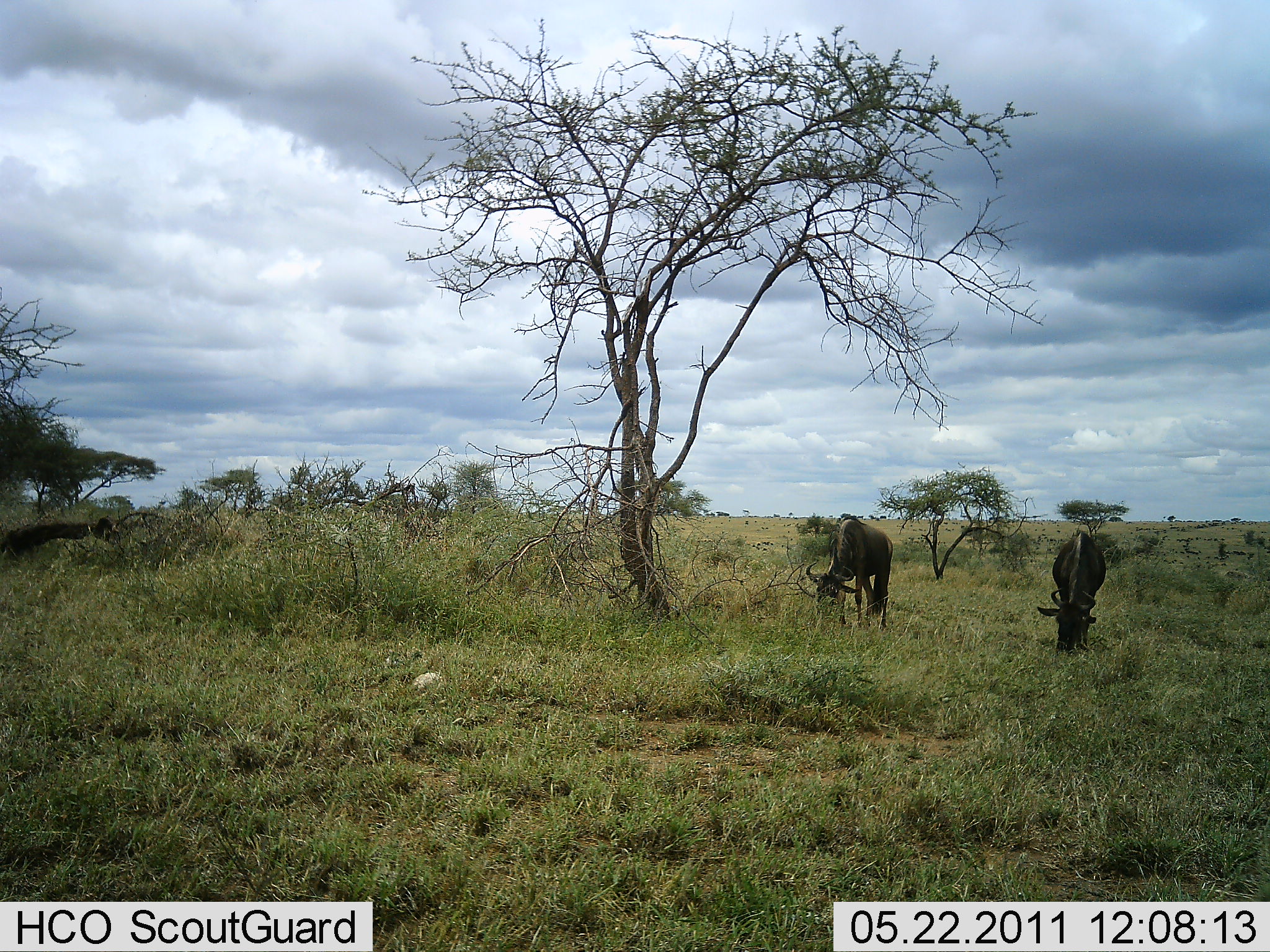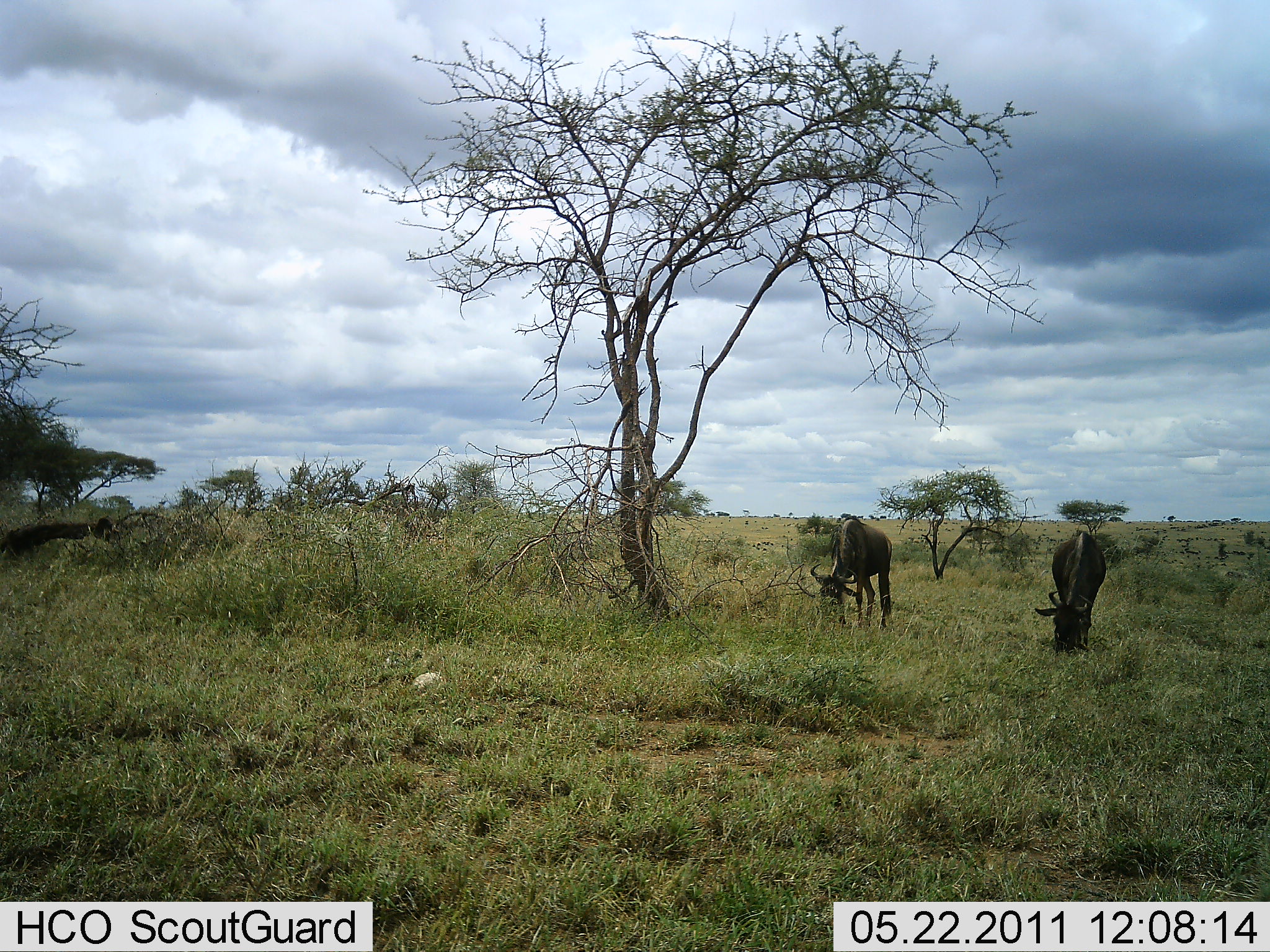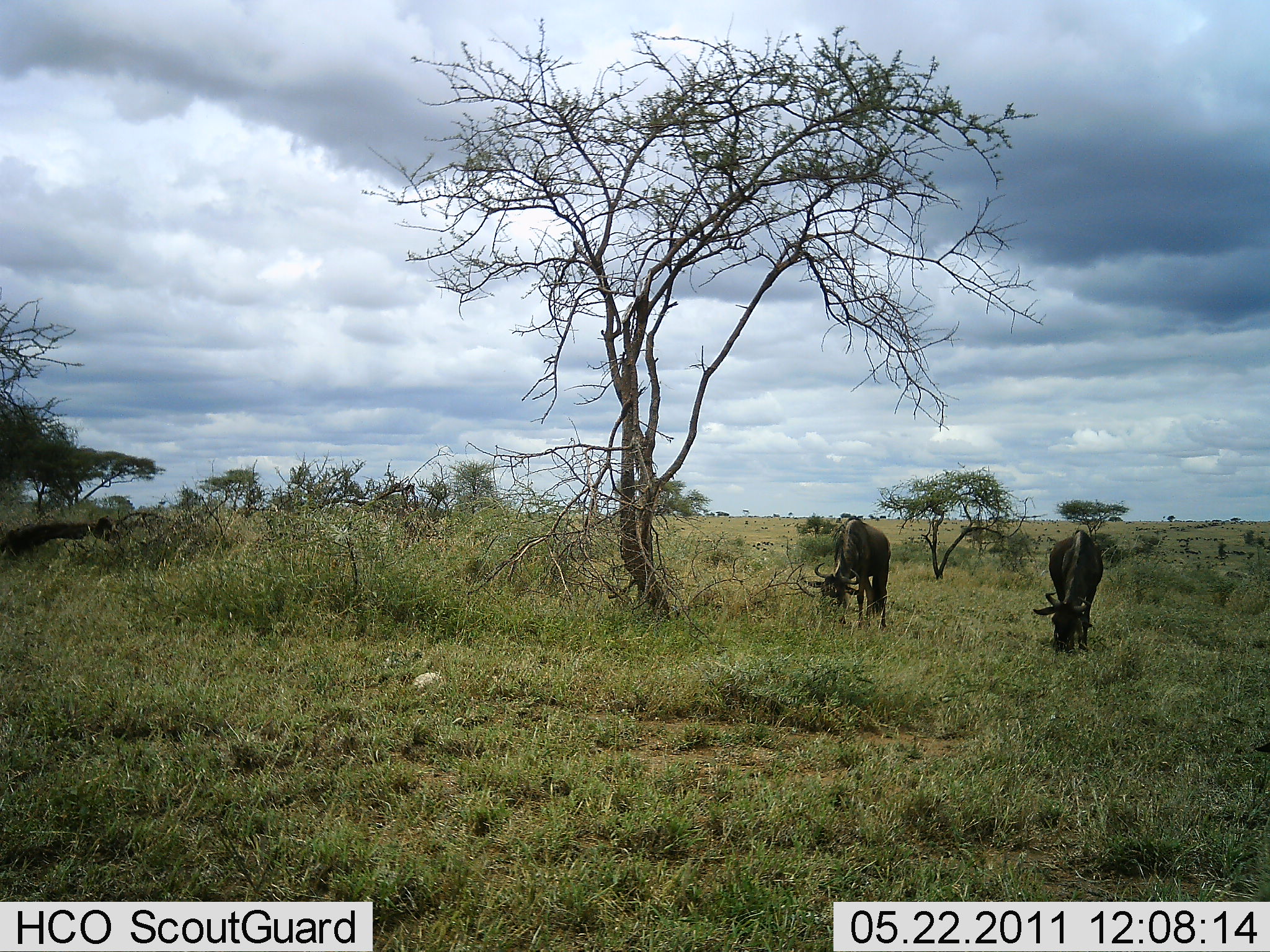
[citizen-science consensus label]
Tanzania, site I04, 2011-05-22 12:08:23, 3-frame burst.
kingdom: Animalia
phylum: Chordata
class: Mammalia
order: Artiodactyla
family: Bovidae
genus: Connochaetes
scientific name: Connochaetes taurinus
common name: blue wildebeest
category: wildebeest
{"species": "wildebeest (blue wildebeest) (Connochaetes taurinus)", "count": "2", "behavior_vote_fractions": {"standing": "10%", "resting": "0%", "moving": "0%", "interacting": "0%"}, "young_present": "0%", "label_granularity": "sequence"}